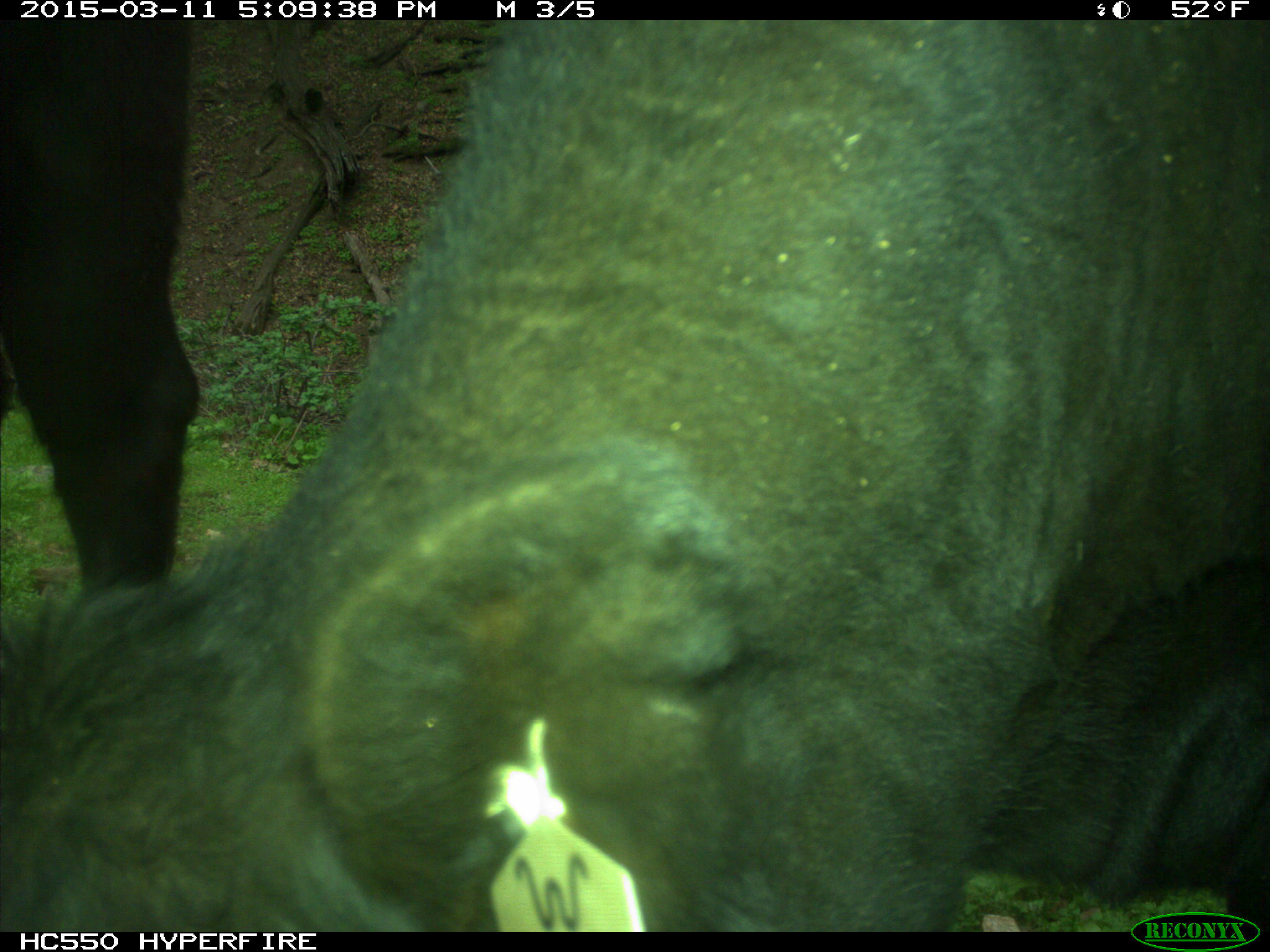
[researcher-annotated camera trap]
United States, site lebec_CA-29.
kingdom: Animalia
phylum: Chordata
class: Mammalia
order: Artiodactyla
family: Bovidae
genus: Bos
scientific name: Bos taurus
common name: domestic cow